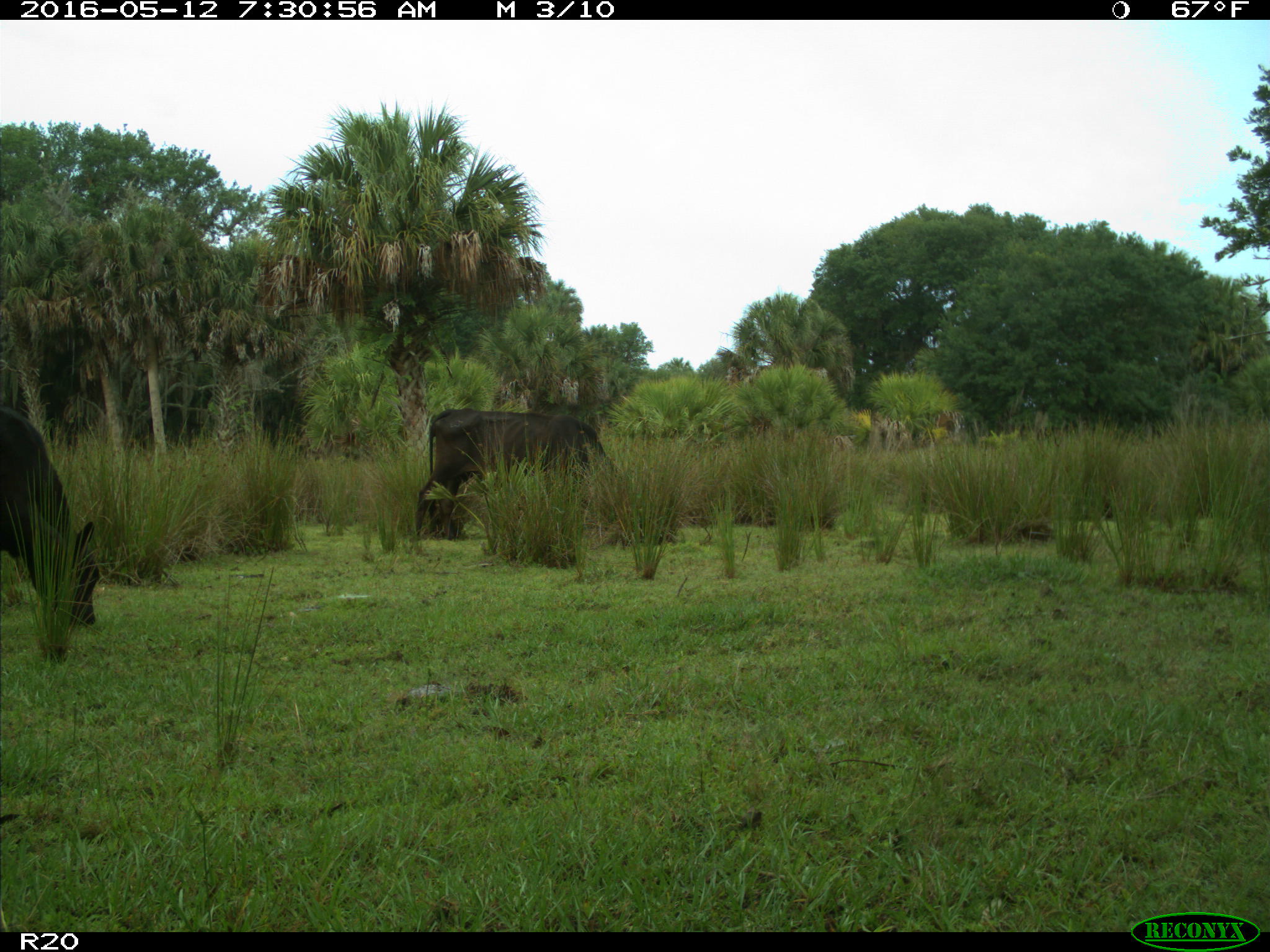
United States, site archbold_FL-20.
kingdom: Animalia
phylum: Chordata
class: Mammalia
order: Artiodactyla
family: Bovidae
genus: Bos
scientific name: Bos taurus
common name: domestic cow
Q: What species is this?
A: Bos taurus (domestic cow).